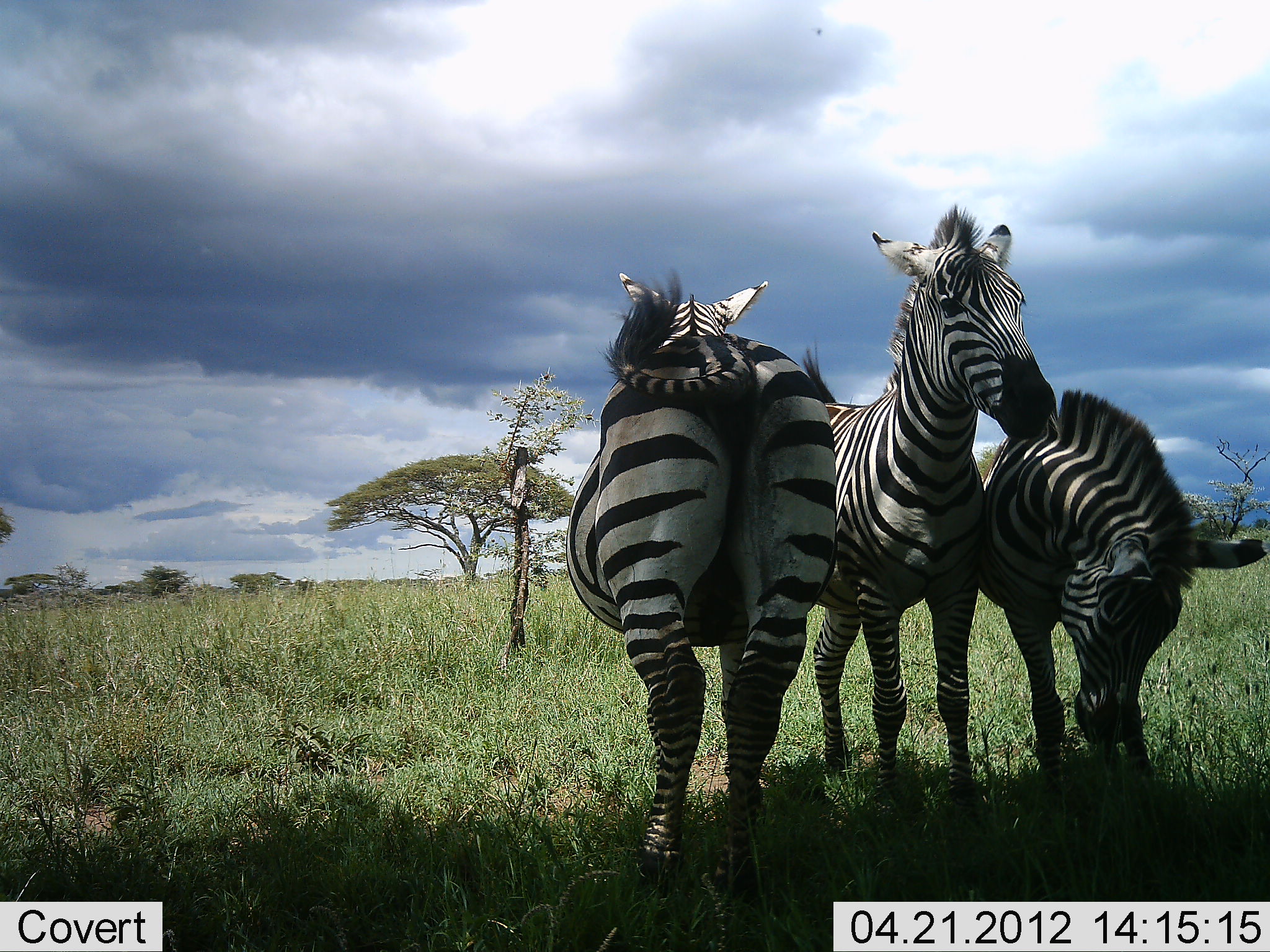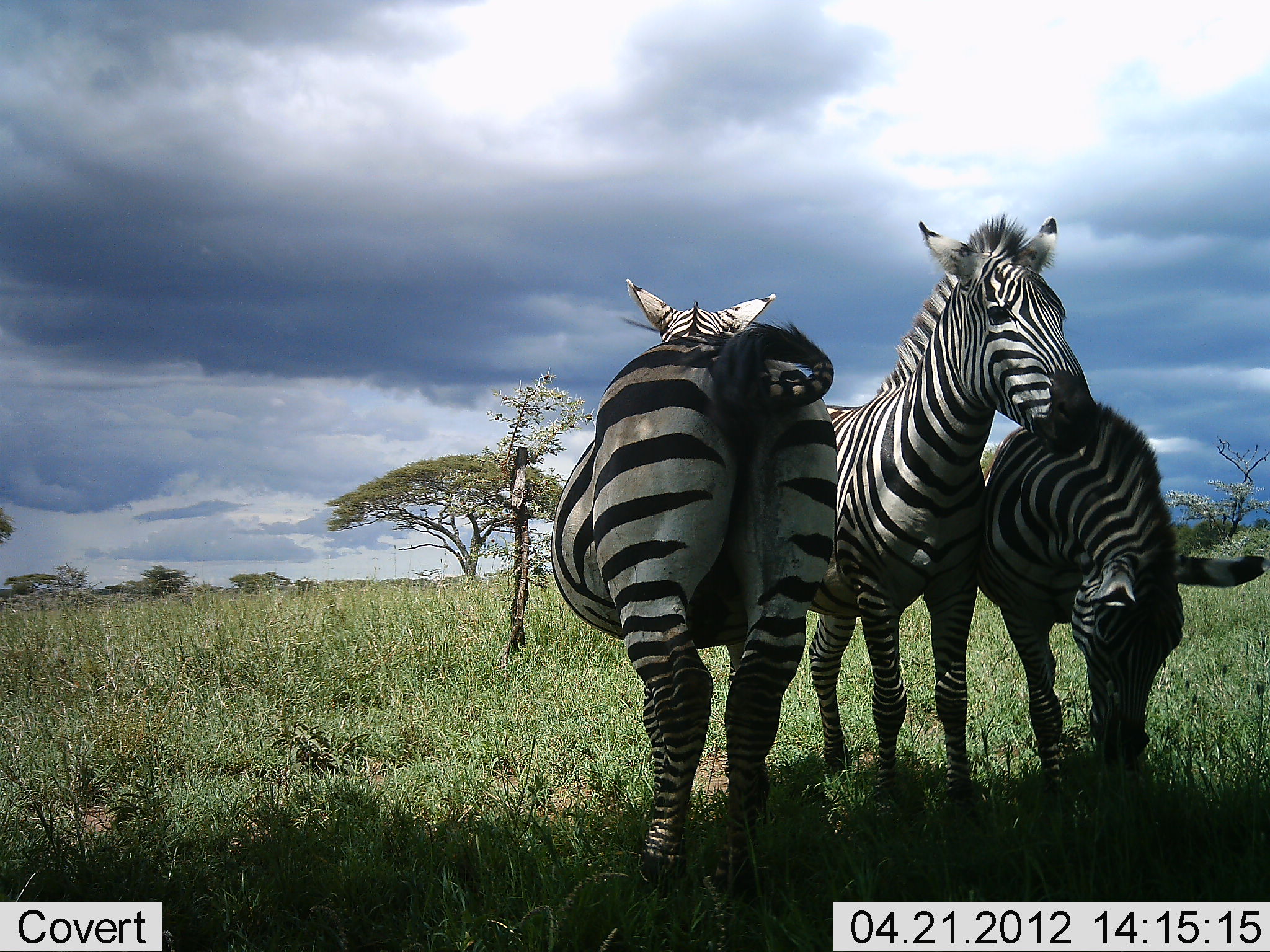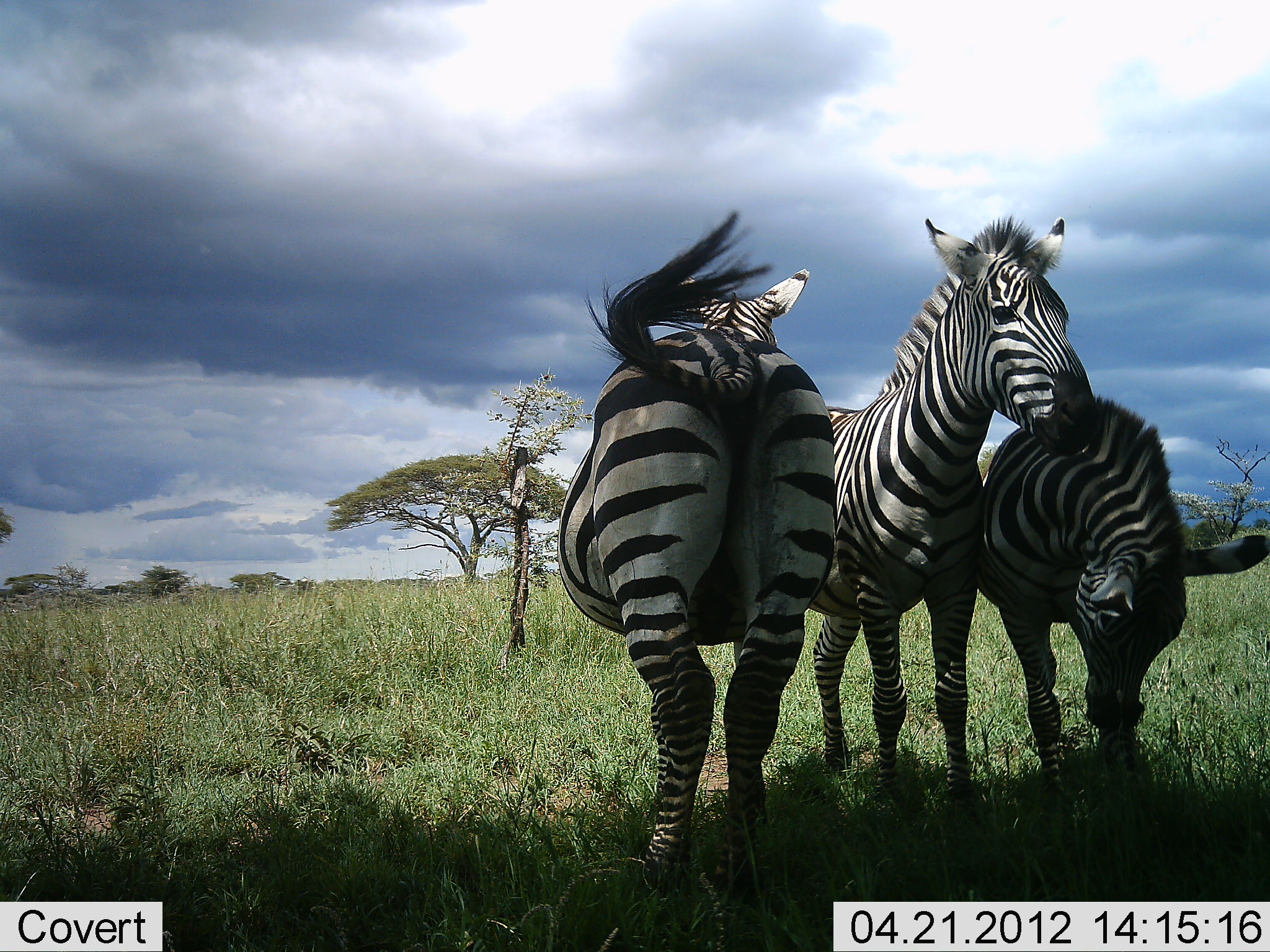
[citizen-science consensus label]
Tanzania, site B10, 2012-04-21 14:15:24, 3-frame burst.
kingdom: Animalia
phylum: Chordata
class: Mammalia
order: Perissodactyla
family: Equidae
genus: Equus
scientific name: Equus quagga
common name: plains zebra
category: zebra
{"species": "zebra (plains zebra) (Equus quagga)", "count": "3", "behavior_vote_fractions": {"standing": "100%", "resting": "0%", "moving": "0%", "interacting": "35%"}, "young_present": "0%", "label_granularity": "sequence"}